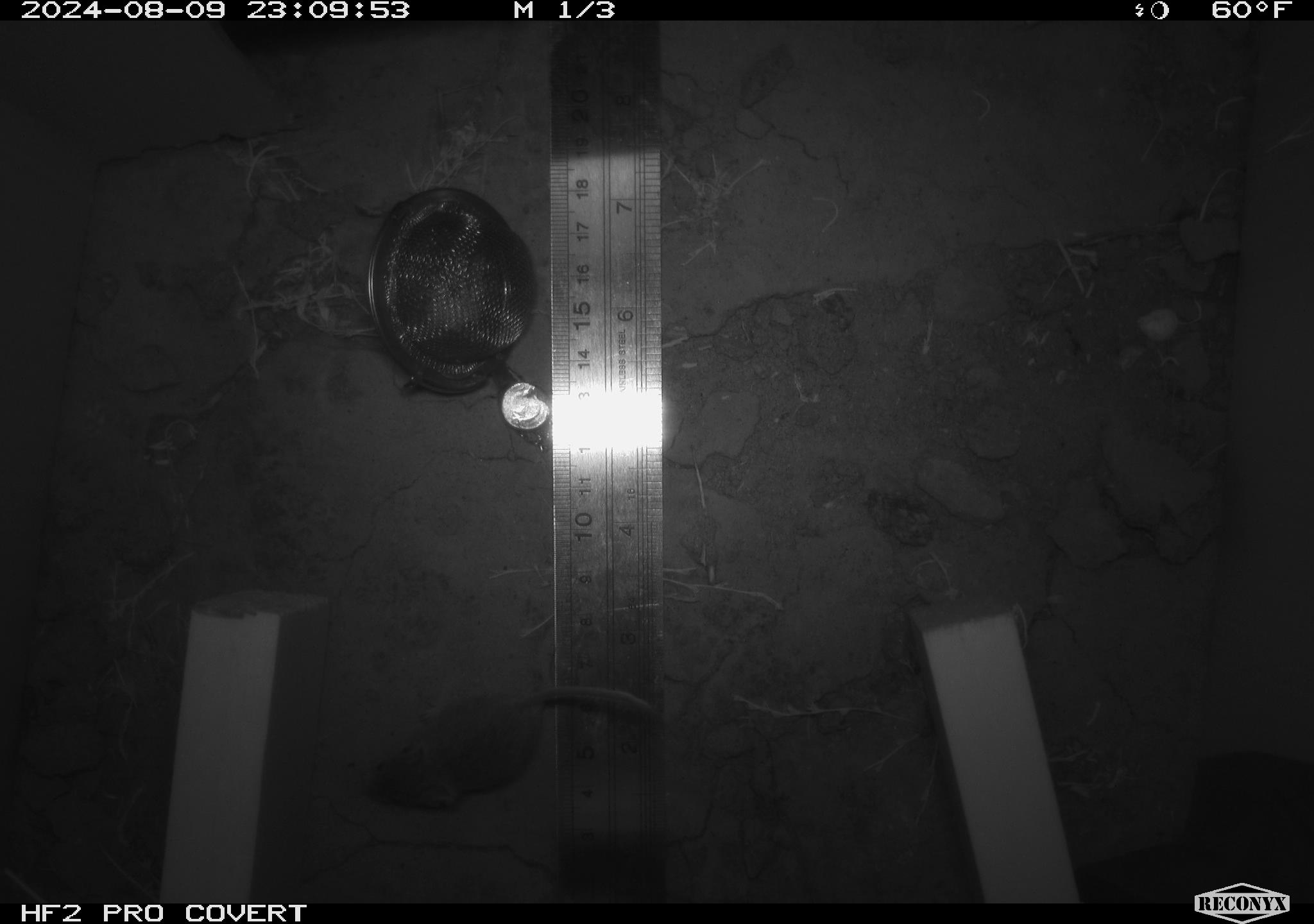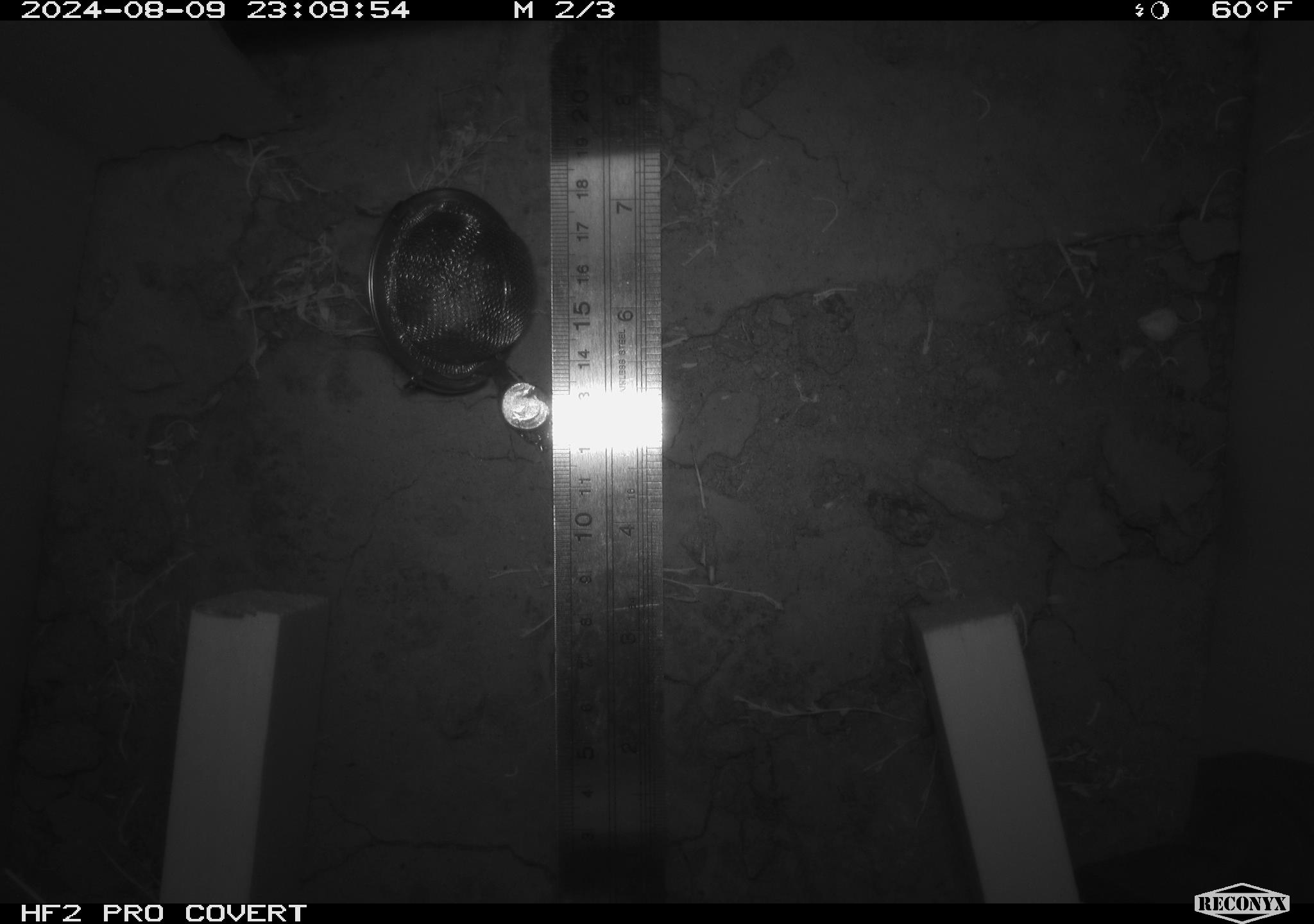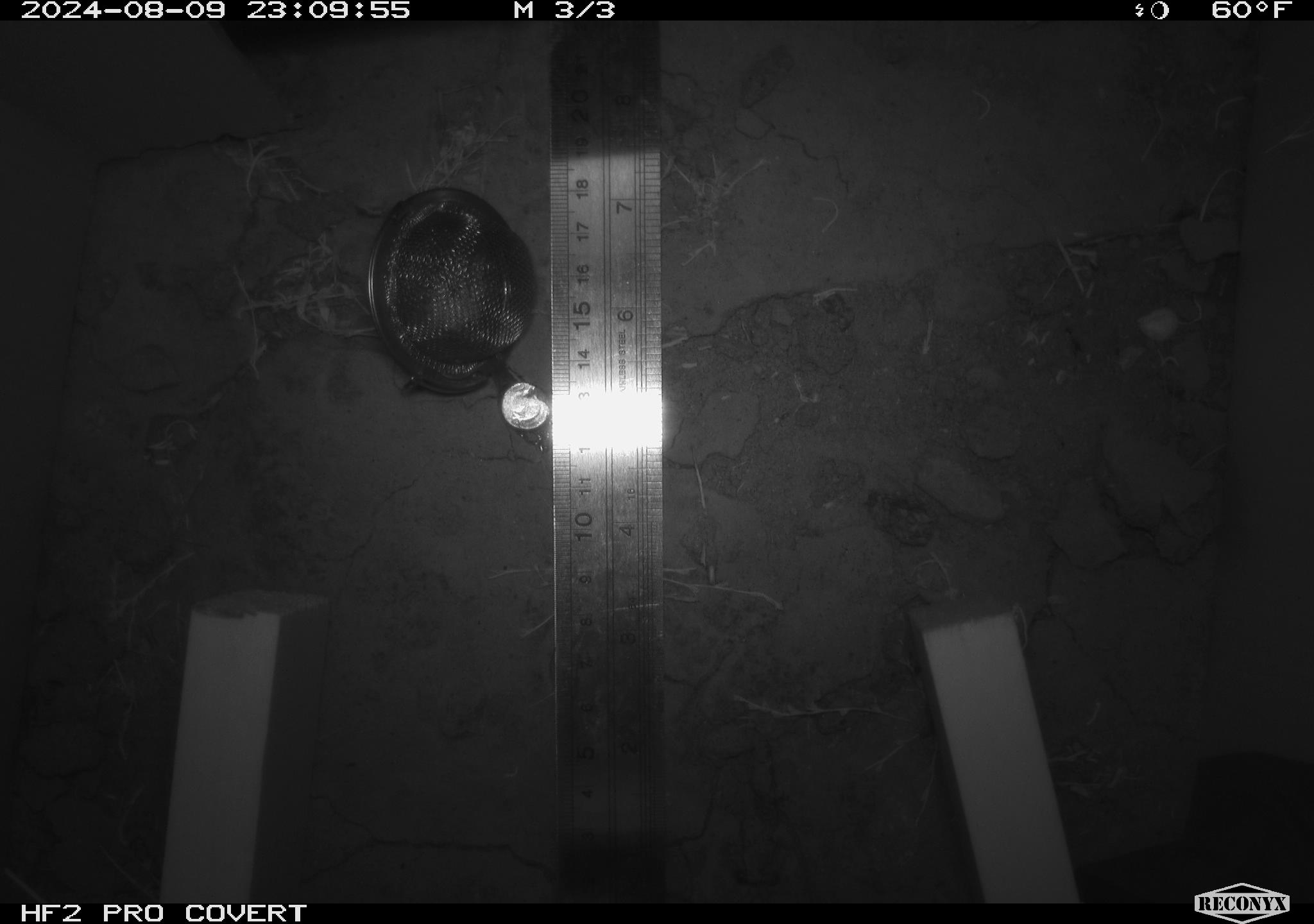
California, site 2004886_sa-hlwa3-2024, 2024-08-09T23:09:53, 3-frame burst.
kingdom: Animalia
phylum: Chordata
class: Mammalia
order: Rodentia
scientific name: Rodentia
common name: mouse species